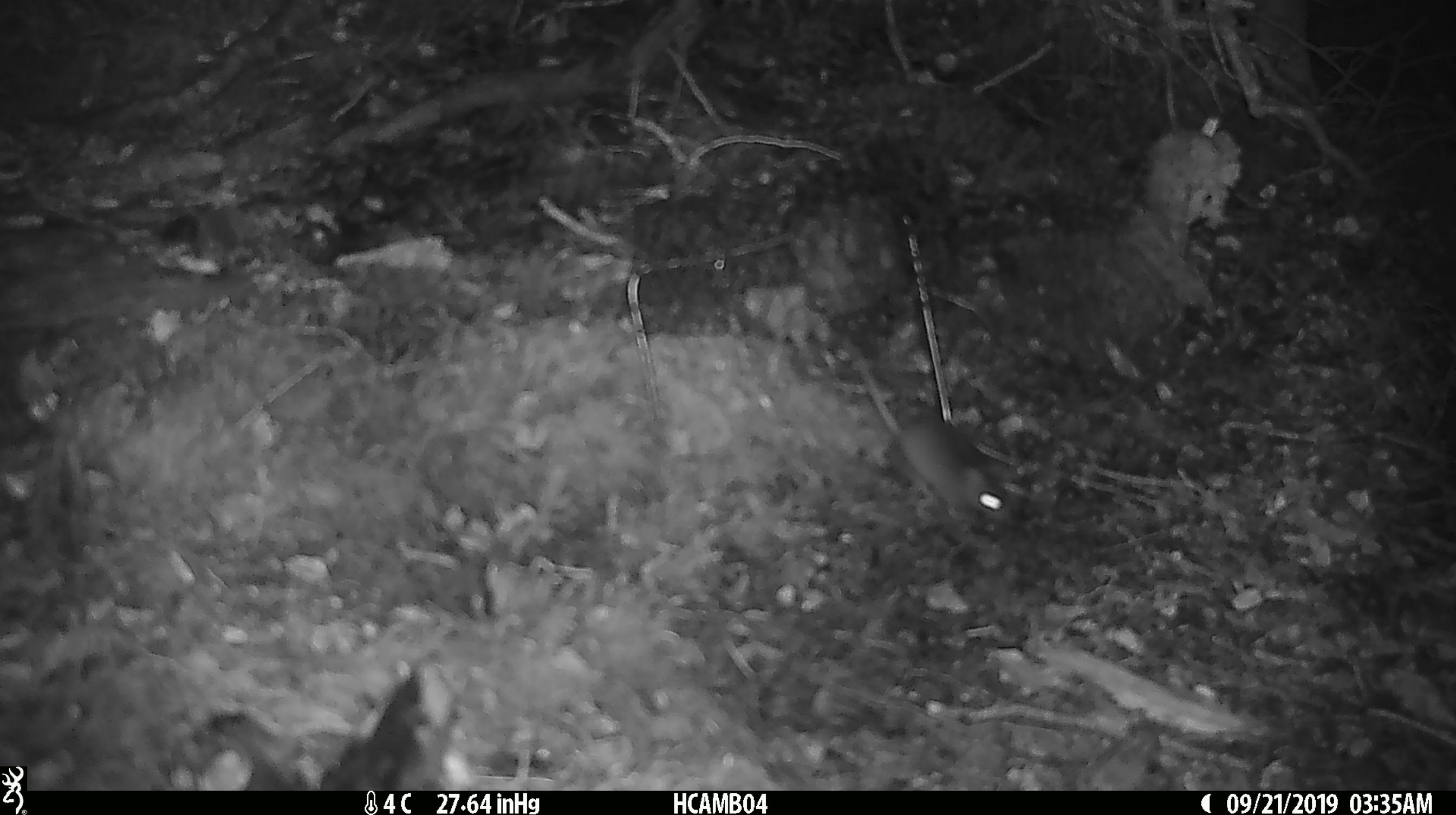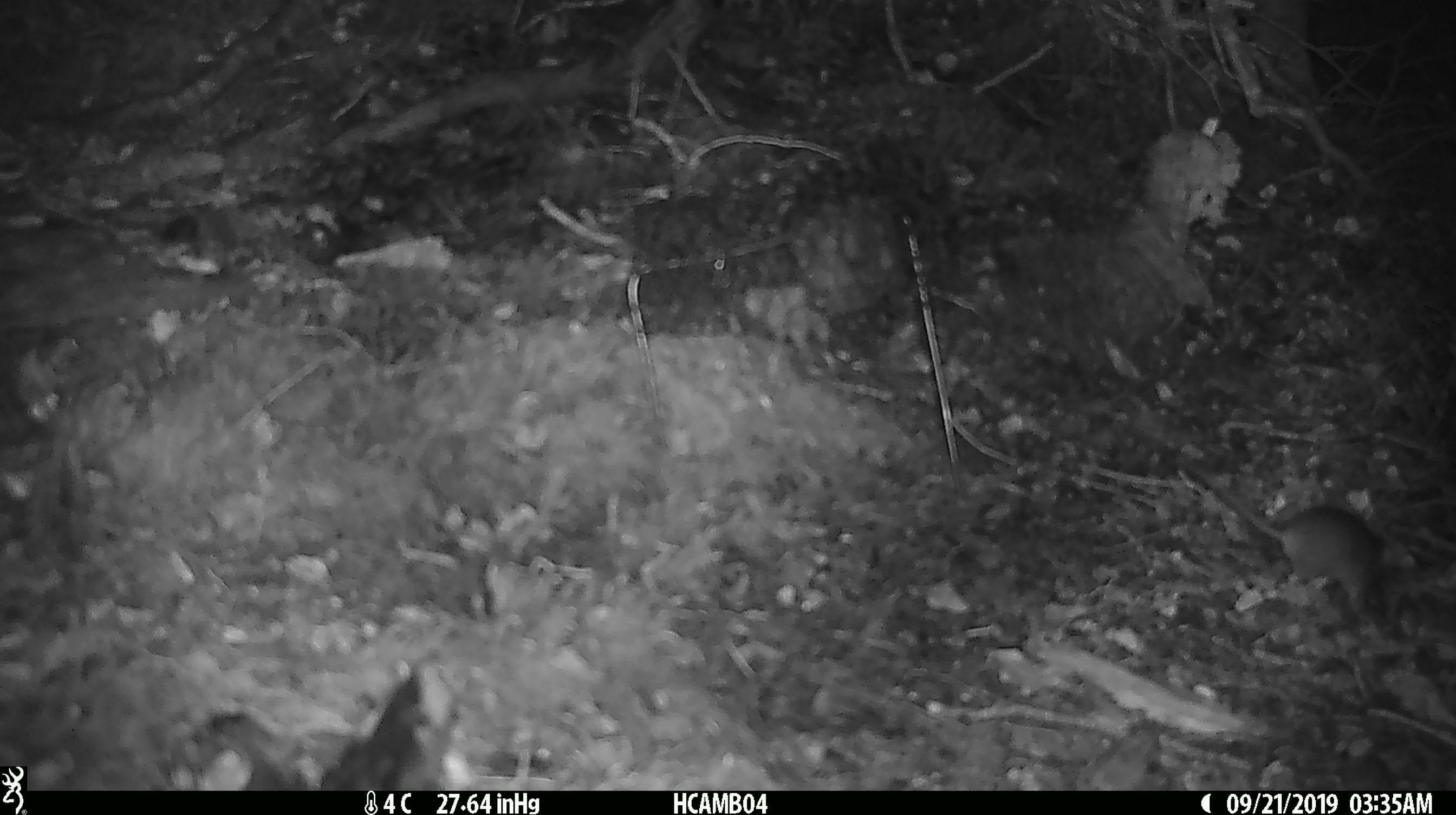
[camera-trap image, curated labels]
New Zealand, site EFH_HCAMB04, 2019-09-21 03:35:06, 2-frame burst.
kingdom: Animalia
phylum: Chordata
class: Mammalia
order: Rodentia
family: Muridae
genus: Mus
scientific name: Mus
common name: mouse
Mouse (Mus).